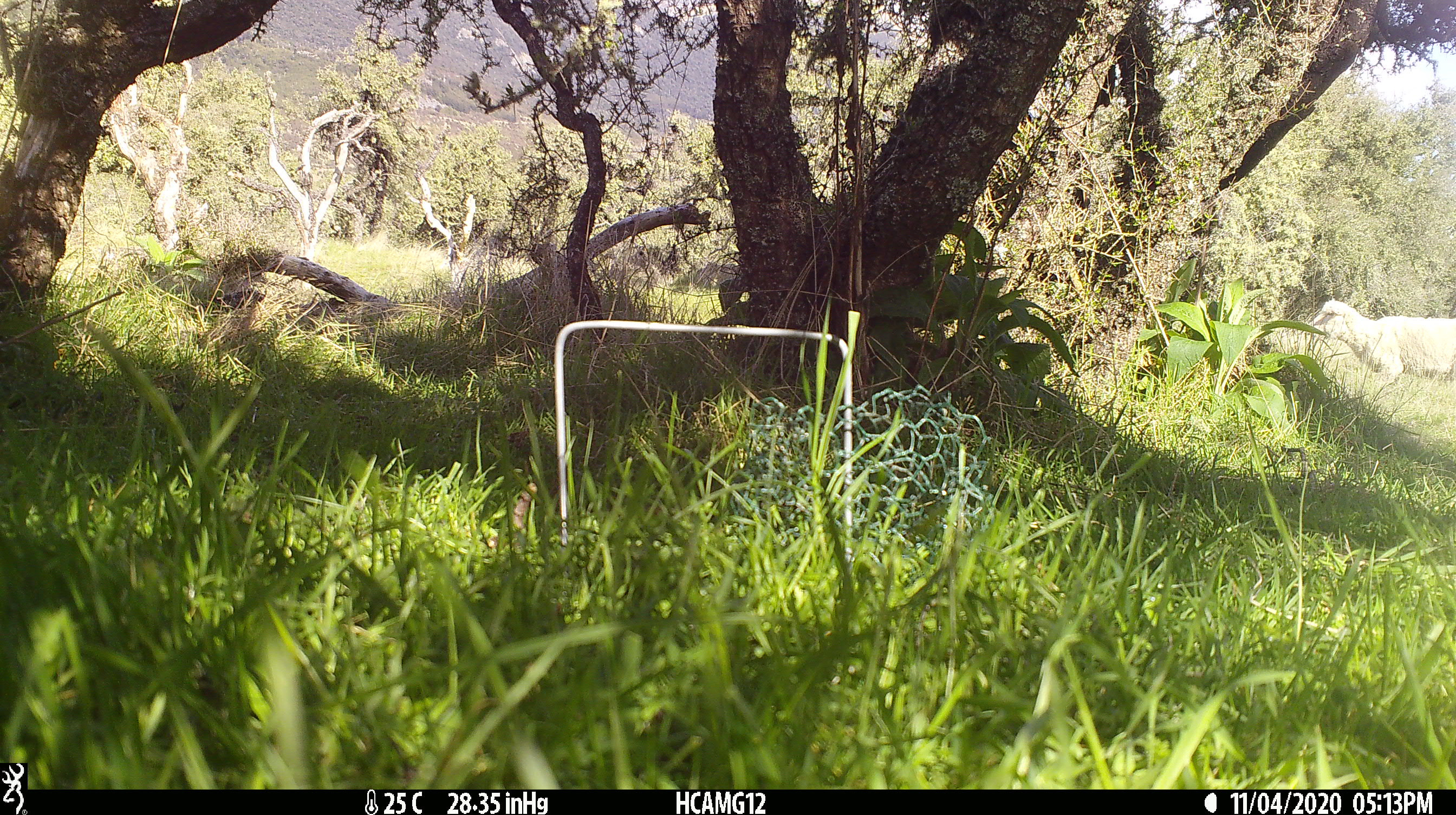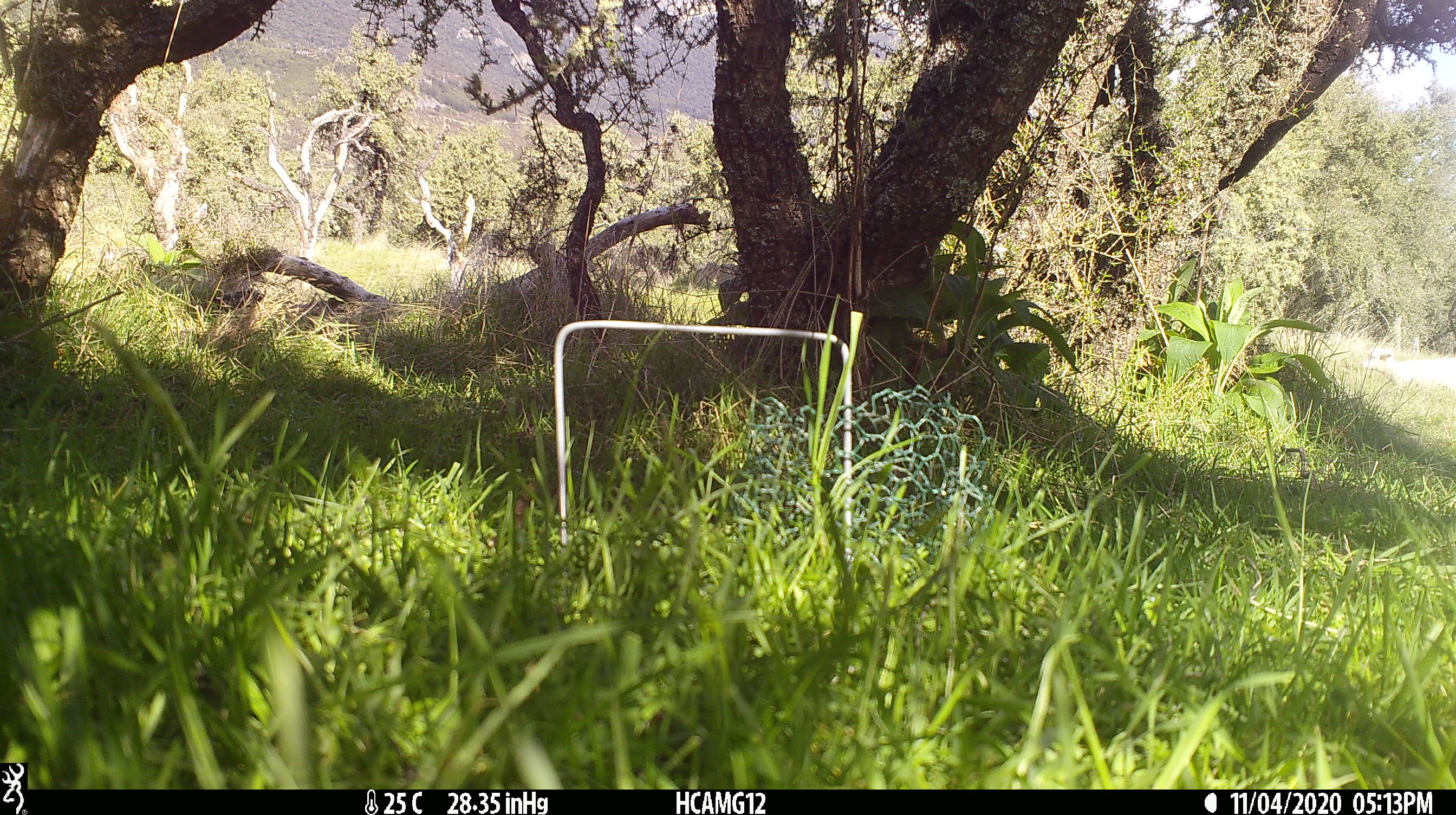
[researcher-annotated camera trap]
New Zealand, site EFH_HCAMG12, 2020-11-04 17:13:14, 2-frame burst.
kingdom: Animalia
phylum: Chordata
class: Mammalia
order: Artiodactyla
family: Bovidae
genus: Ovis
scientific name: Ovis aries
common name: domestic sheep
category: sheep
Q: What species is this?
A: Sheep (domestic sheep) (Ovis aries).